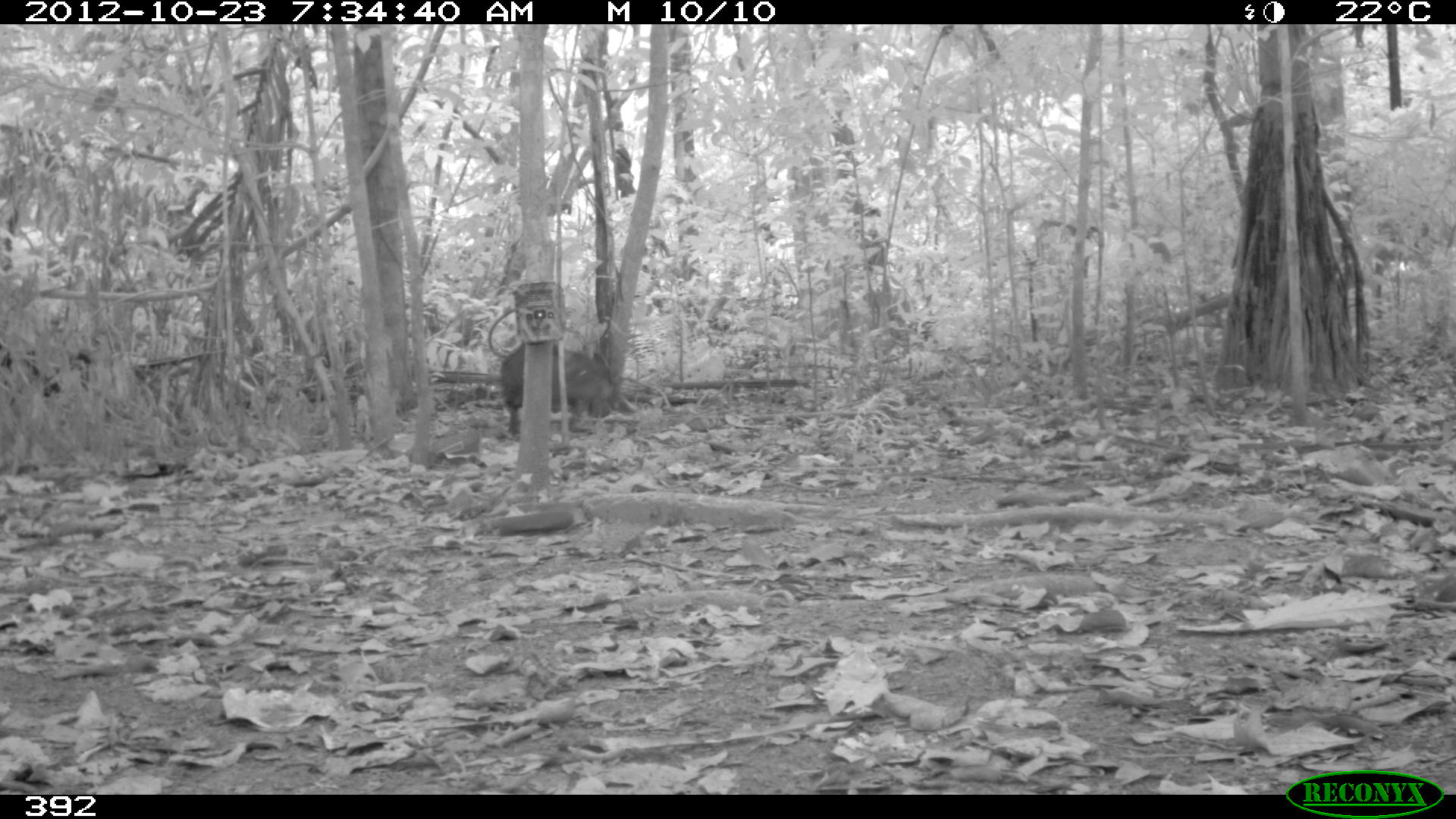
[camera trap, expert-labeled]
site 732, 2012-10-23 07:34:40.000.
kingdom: Animalia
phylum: Chordata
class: Mammalia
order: Artiodactyla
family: Tayassuidae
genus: Tayassu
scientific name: Tayassu pecari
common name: white-lipped peccary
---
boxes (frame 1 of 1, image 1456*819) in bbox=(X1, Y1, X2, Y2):
tayassu pecari: bbox=(500, 341, 618, 426)